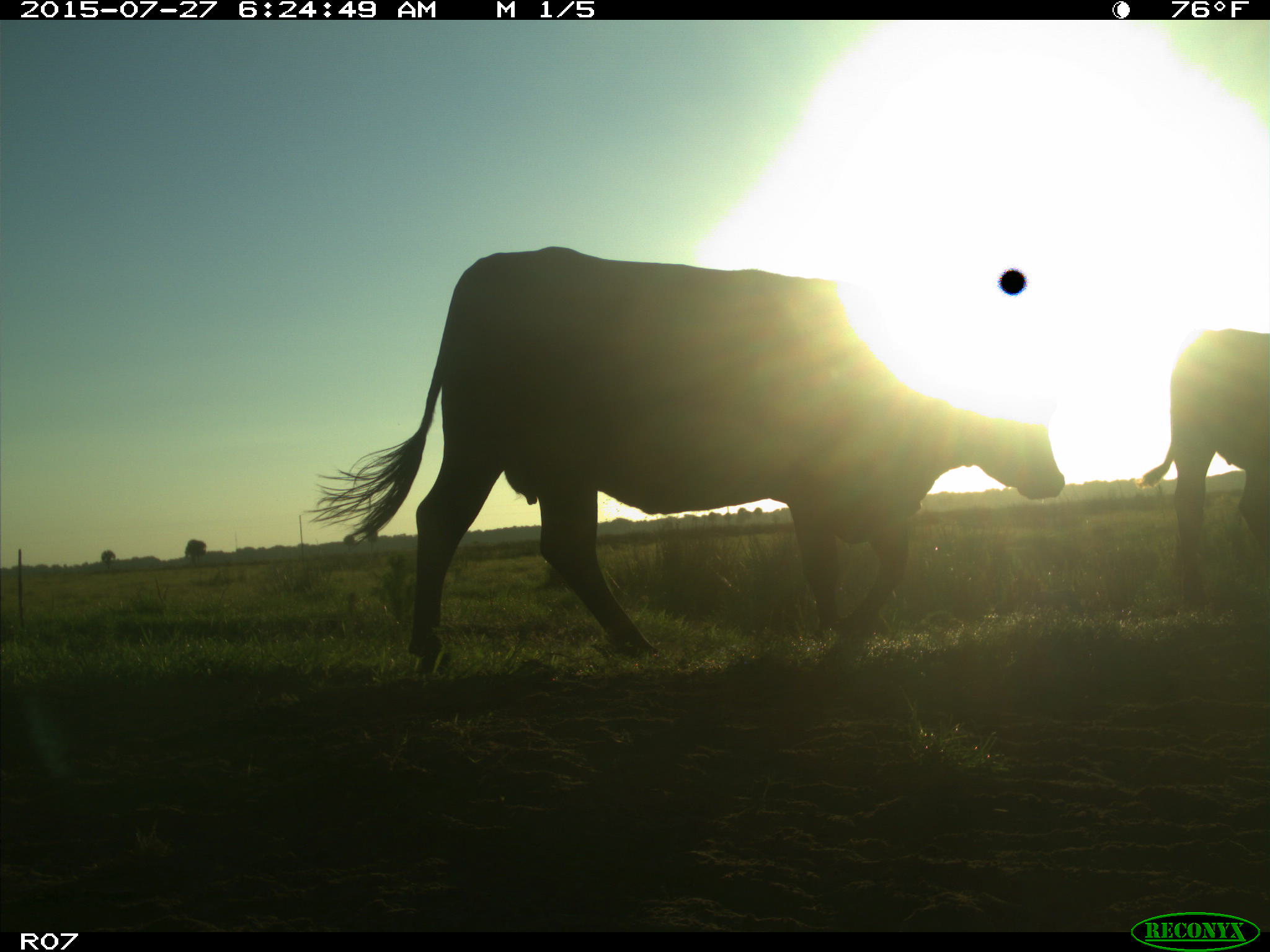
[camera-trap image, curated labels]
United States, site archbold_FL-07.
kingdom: Animalia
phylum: Chordata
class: Mammalia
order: Artiodactyla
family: Bovidae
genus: Bos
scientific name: Bos taurus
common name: domestic cow